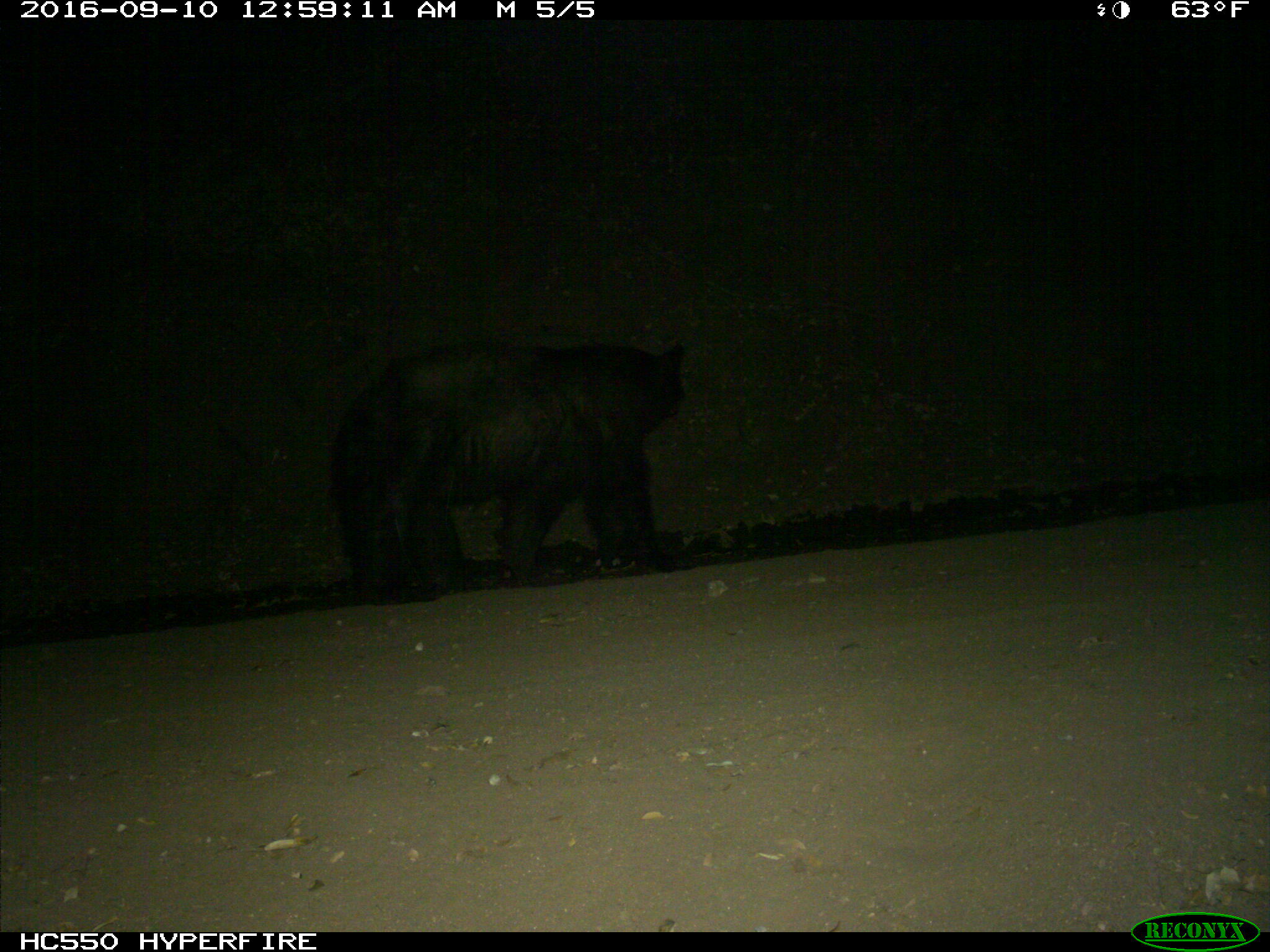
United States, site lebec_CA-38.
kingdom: Animalia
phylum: Chordata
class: Mammalia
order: Carnivora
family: Ursidae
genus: Ursus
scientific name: Ursus americanus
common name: american black bear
Ursus americanus (american black bear).